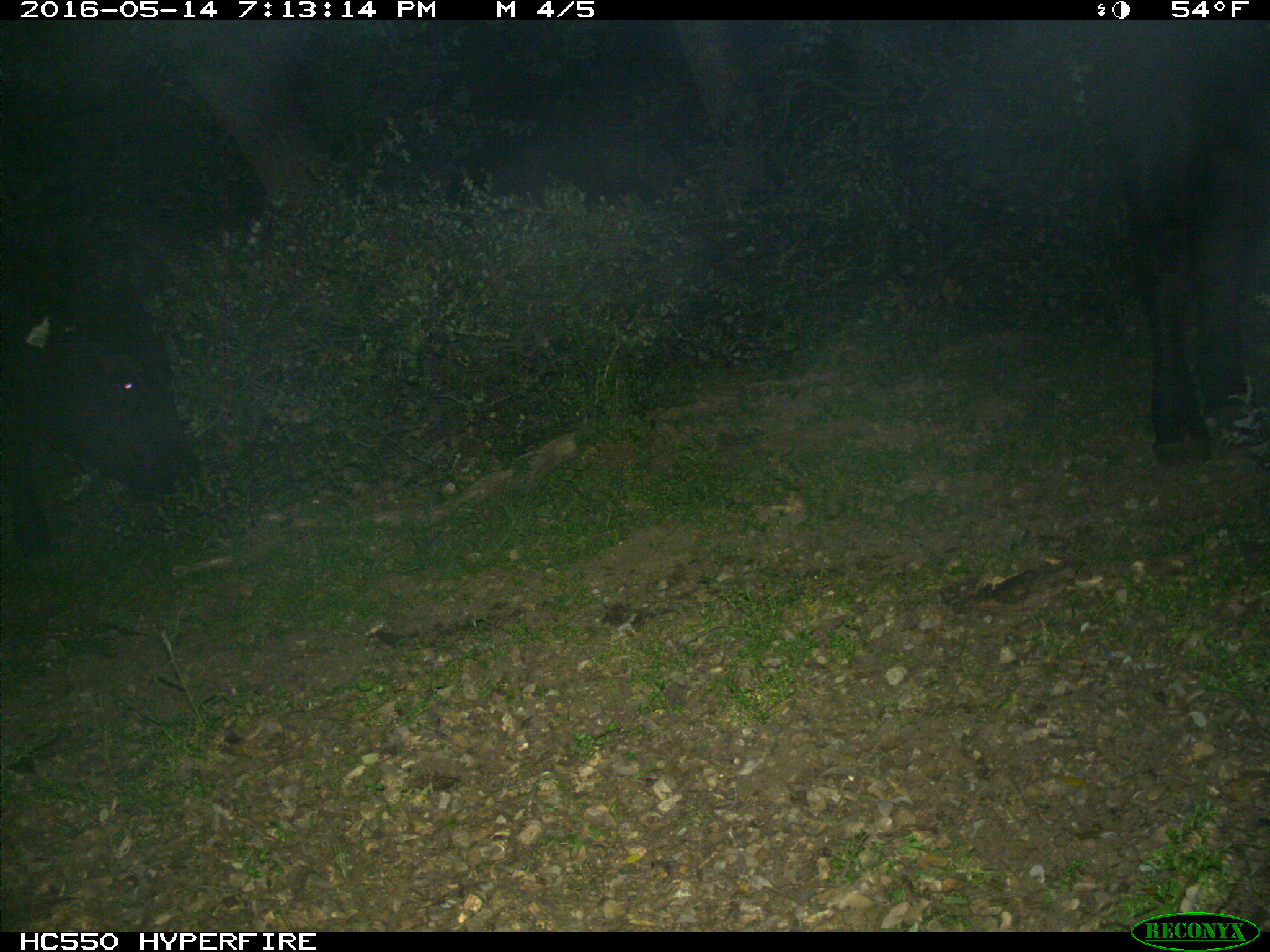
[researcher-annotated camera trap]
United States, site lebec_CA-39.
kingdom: Animalia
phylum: Chordata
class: Mammalia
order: Artiodactyla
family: Bovidae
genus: Bos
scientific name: Bos taurus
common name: domestic cow